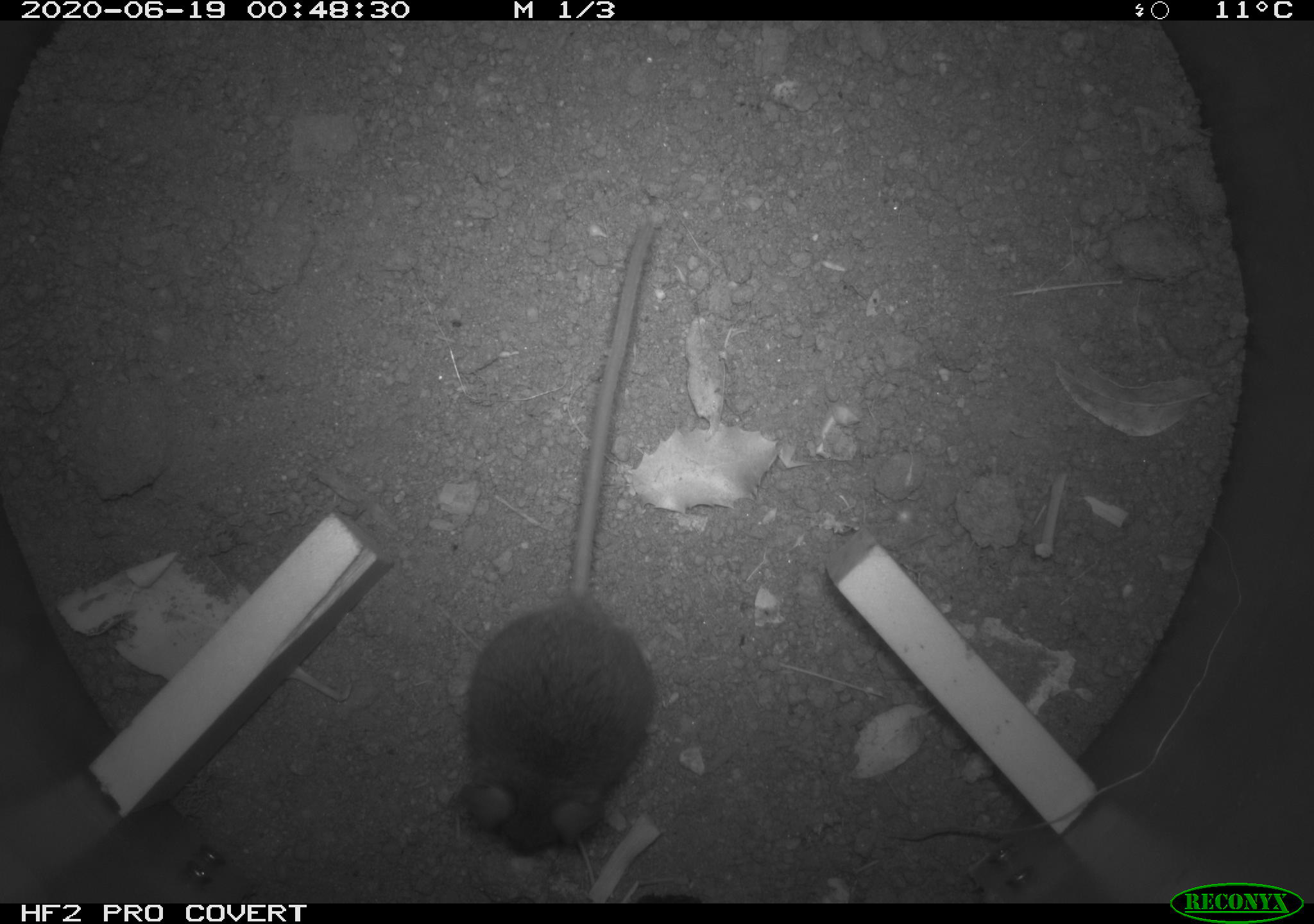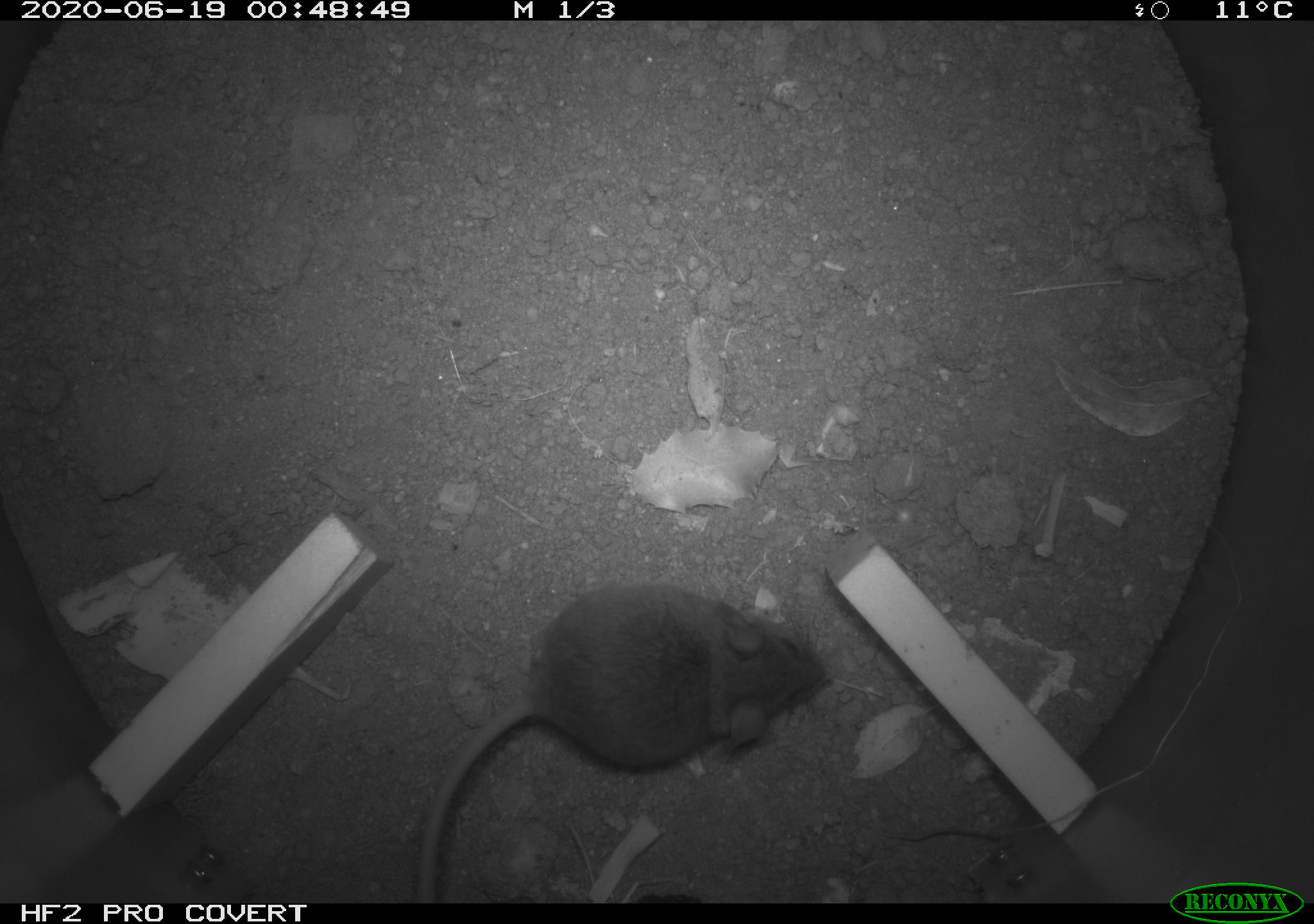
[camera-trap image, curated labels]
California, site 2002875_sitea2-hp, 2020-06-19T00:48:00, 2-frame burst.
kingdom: Animalia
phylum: Chordata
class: Mammalia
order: Rodentia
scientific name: Rodentia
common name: mouse species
Mouse species (Rodentia).